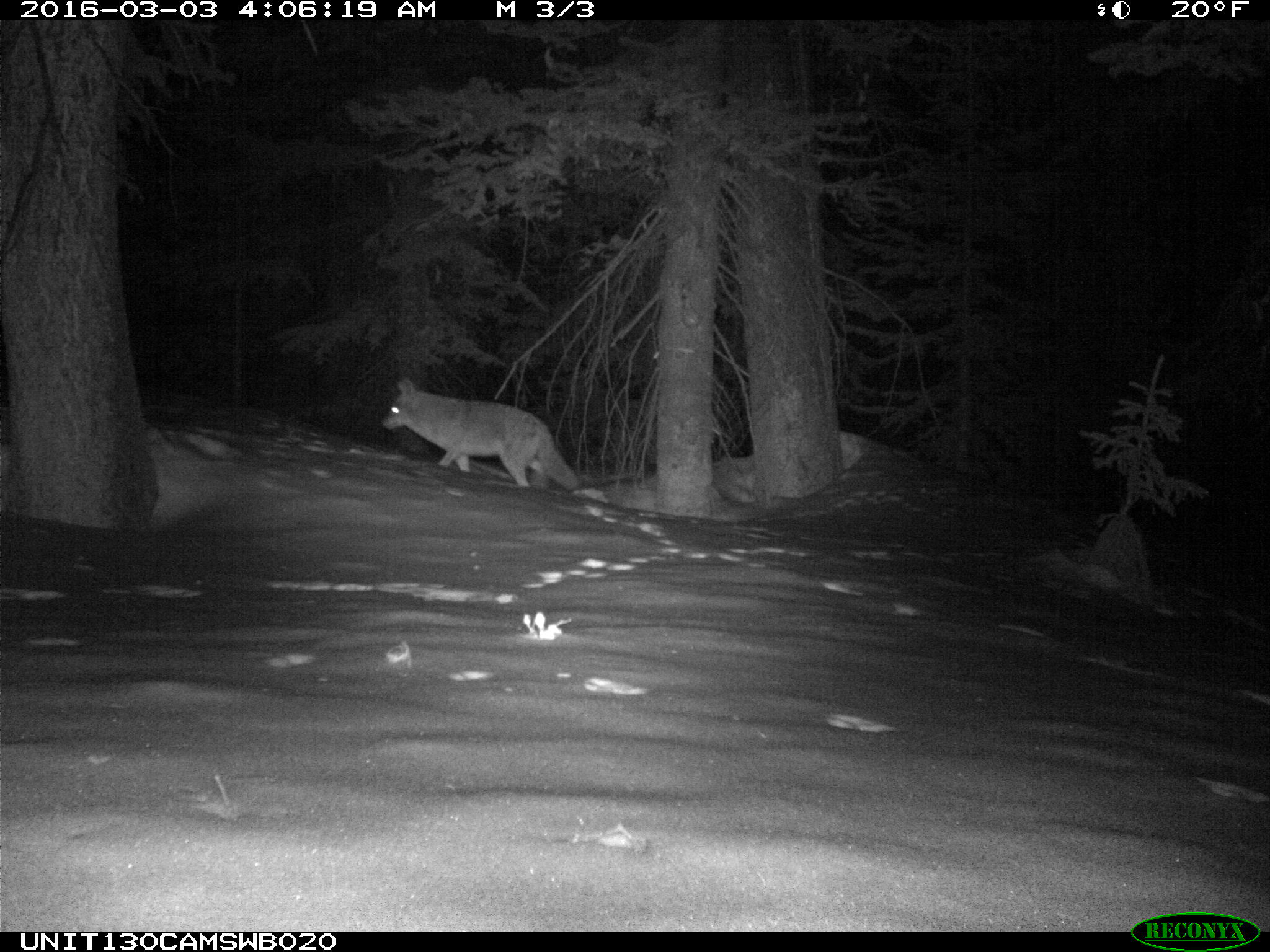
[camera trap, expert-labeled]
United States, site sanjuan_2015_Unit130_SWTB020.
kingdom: Animalia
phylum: Chordata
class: Mammalia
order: Carnivora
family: Canidae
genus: Canis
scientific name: Canis latrans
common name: coyote